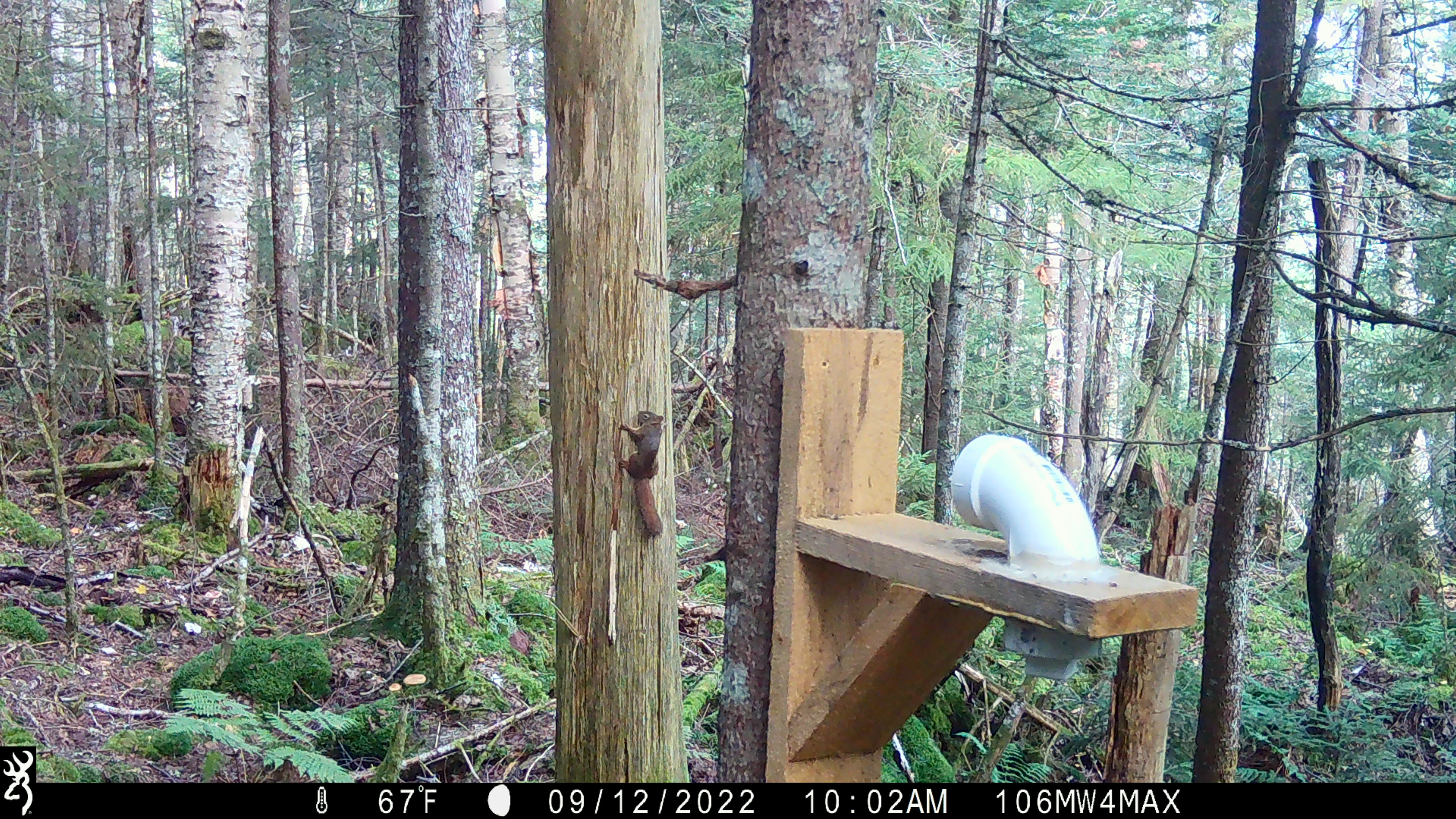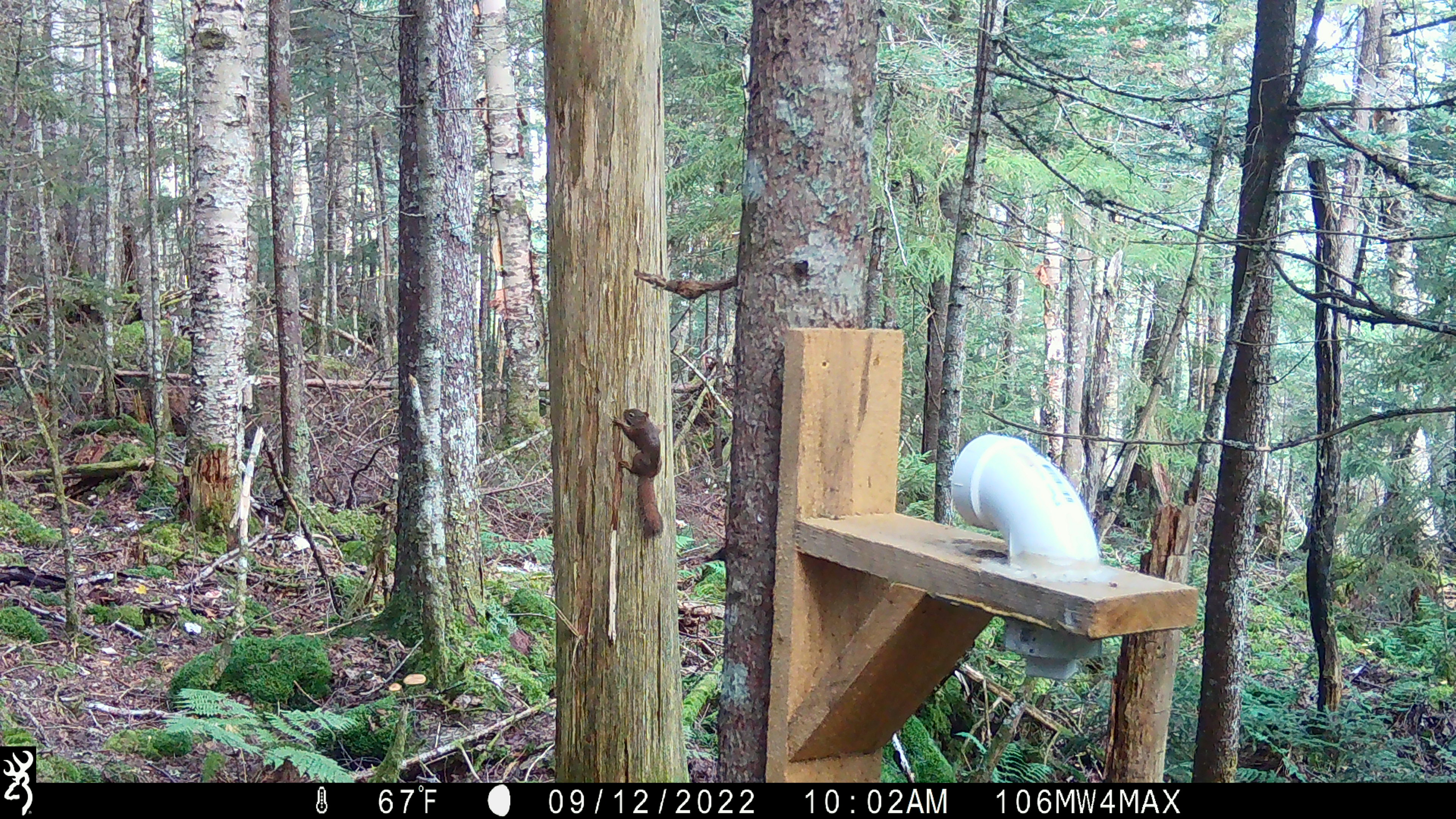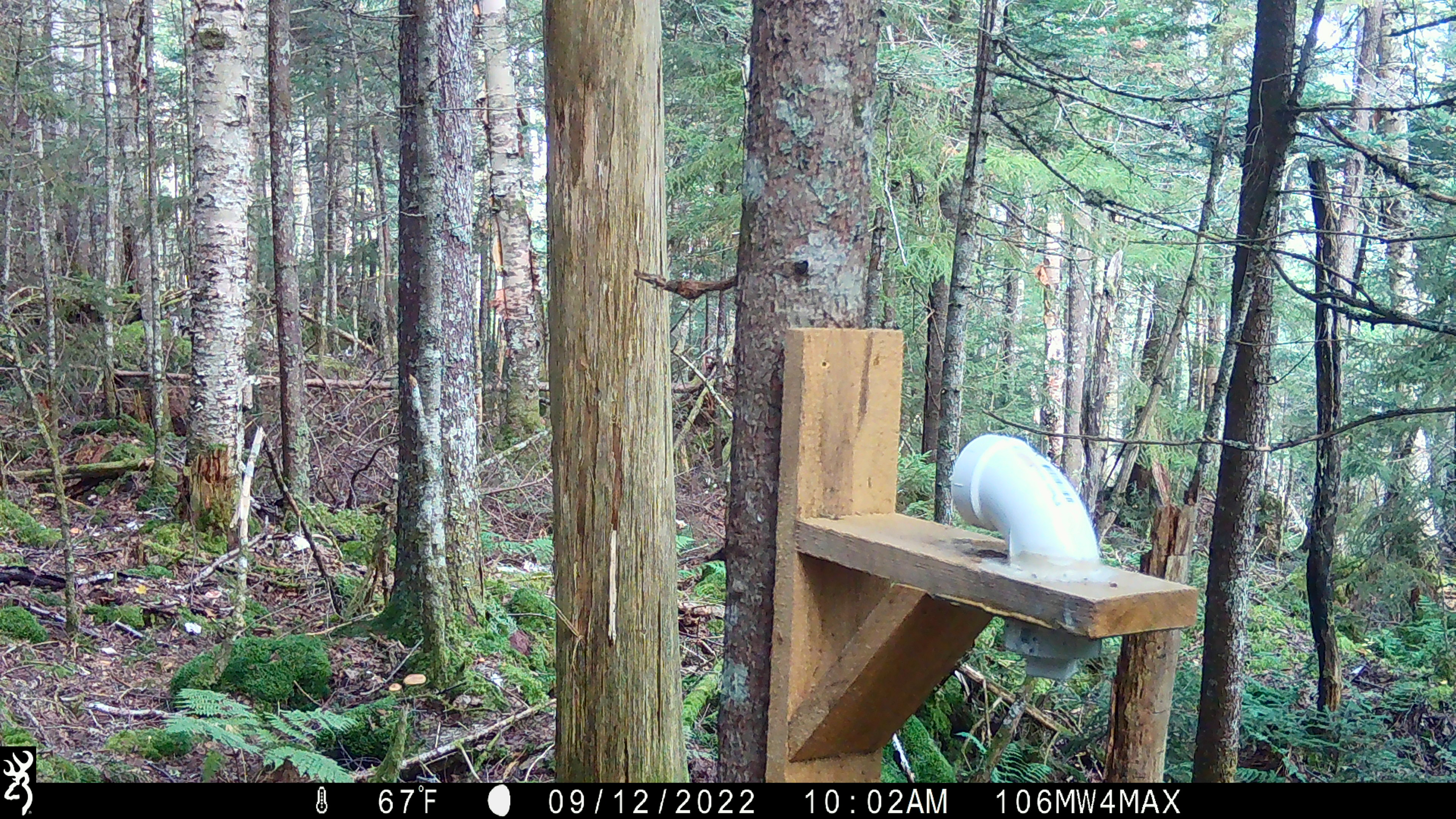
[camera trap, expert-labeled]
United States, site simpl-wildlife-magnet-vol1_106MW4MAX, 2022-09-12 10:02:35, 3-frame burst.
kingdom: Animalia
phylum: Chordata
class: Mammalia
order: Rodentia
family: Sciuridae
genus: Tamiasciurus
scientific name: Tamiasciurus hudsonicus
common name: red squirrel